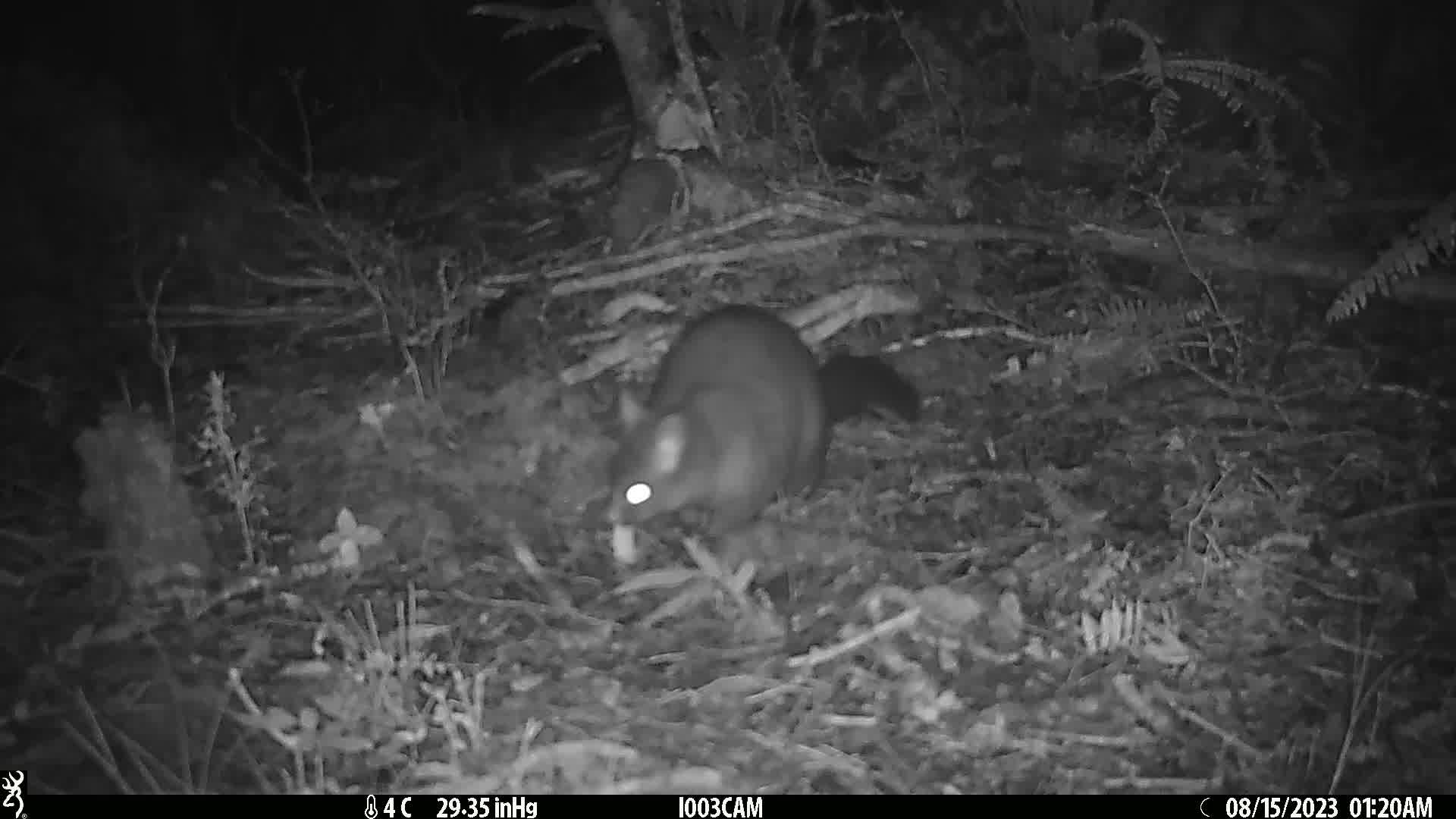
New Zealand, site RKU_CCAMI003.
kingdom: Animalia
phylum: Chordata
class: Mammalia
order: Diprotodontia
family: Phalangeridae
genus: Trichosurus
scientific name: Trichosurus vulpecula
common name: common brushtail possum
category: possum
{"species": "possum (common brushtail possum) (Trichosurus vulpecula)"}